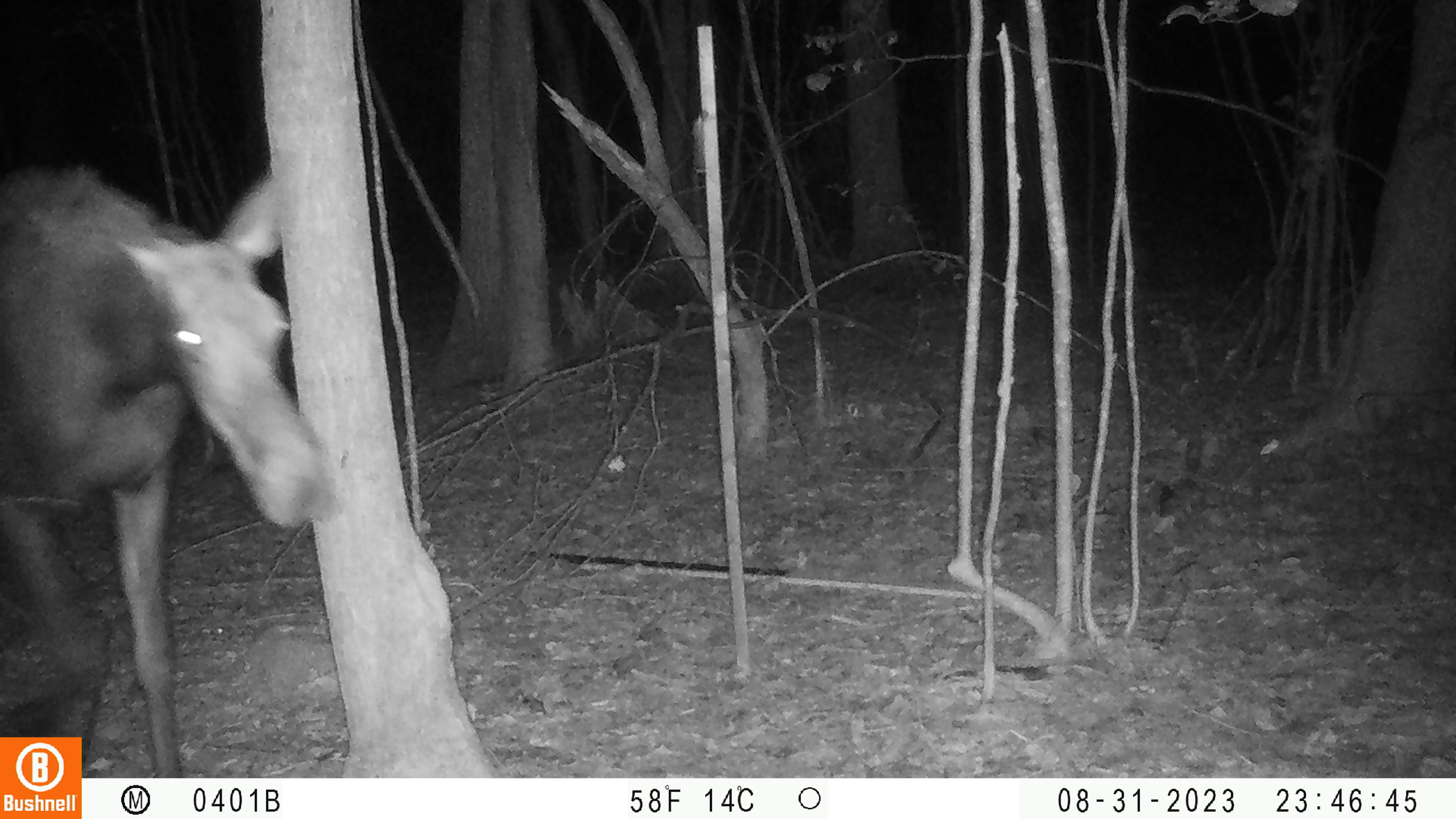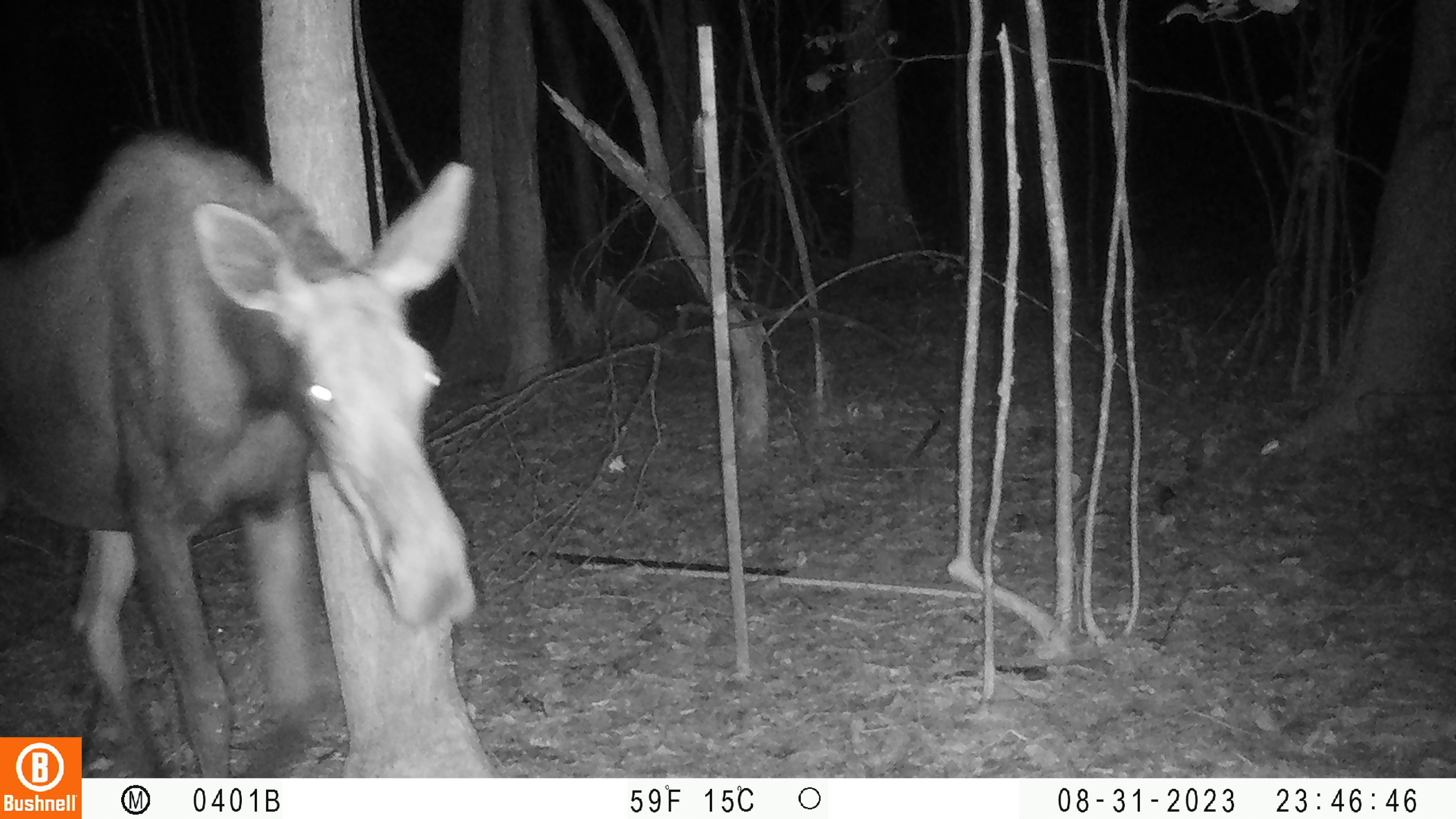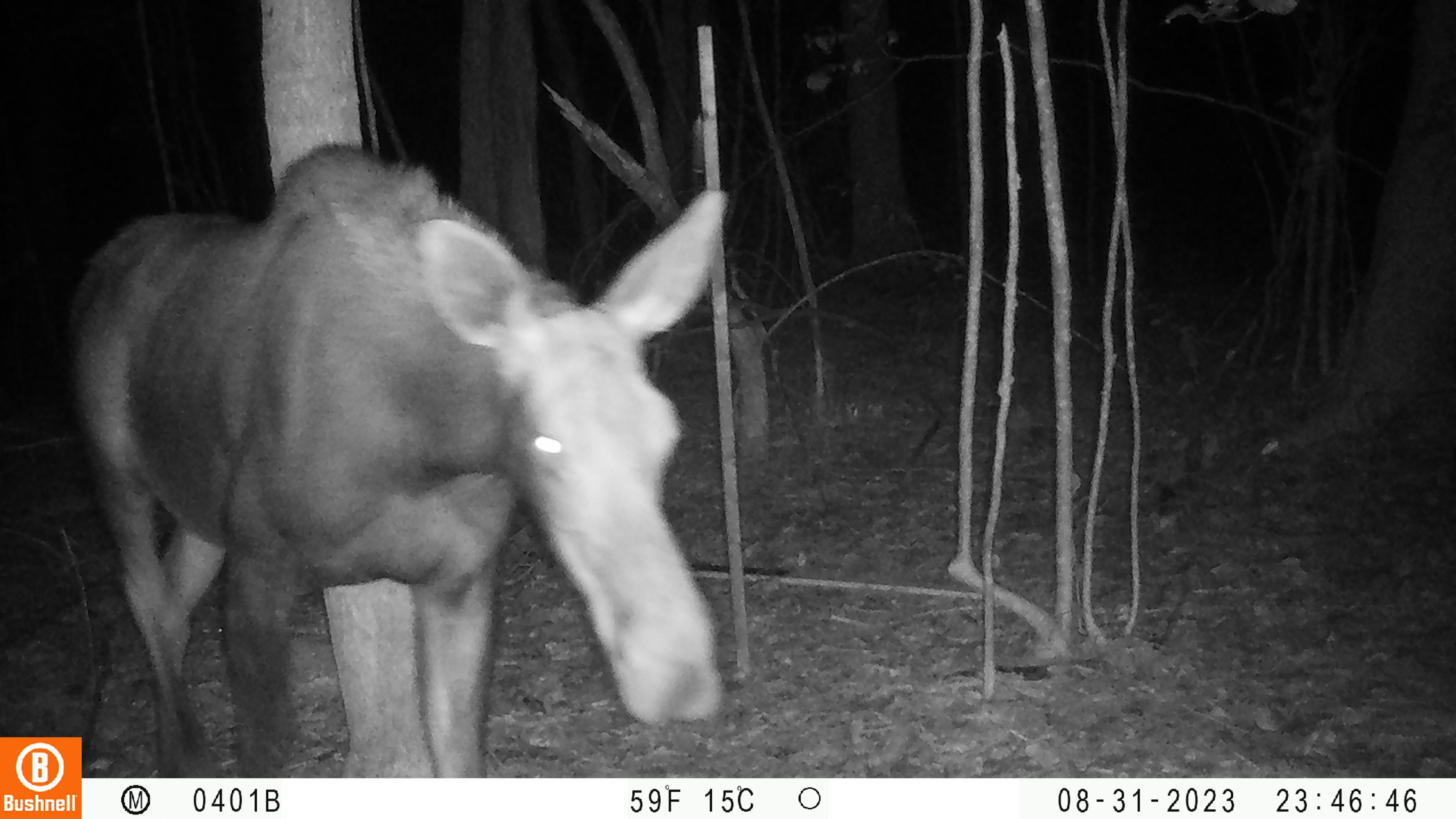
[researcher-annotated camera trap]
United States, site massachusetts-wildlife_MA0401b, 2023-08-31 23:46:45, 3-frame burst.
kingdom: Animalia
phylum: Chordata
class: Mammalia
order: Artiodactyla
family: Cervidae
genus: Alces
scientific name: Alces alces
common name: moose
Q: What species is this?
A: Moose (Alces alces).